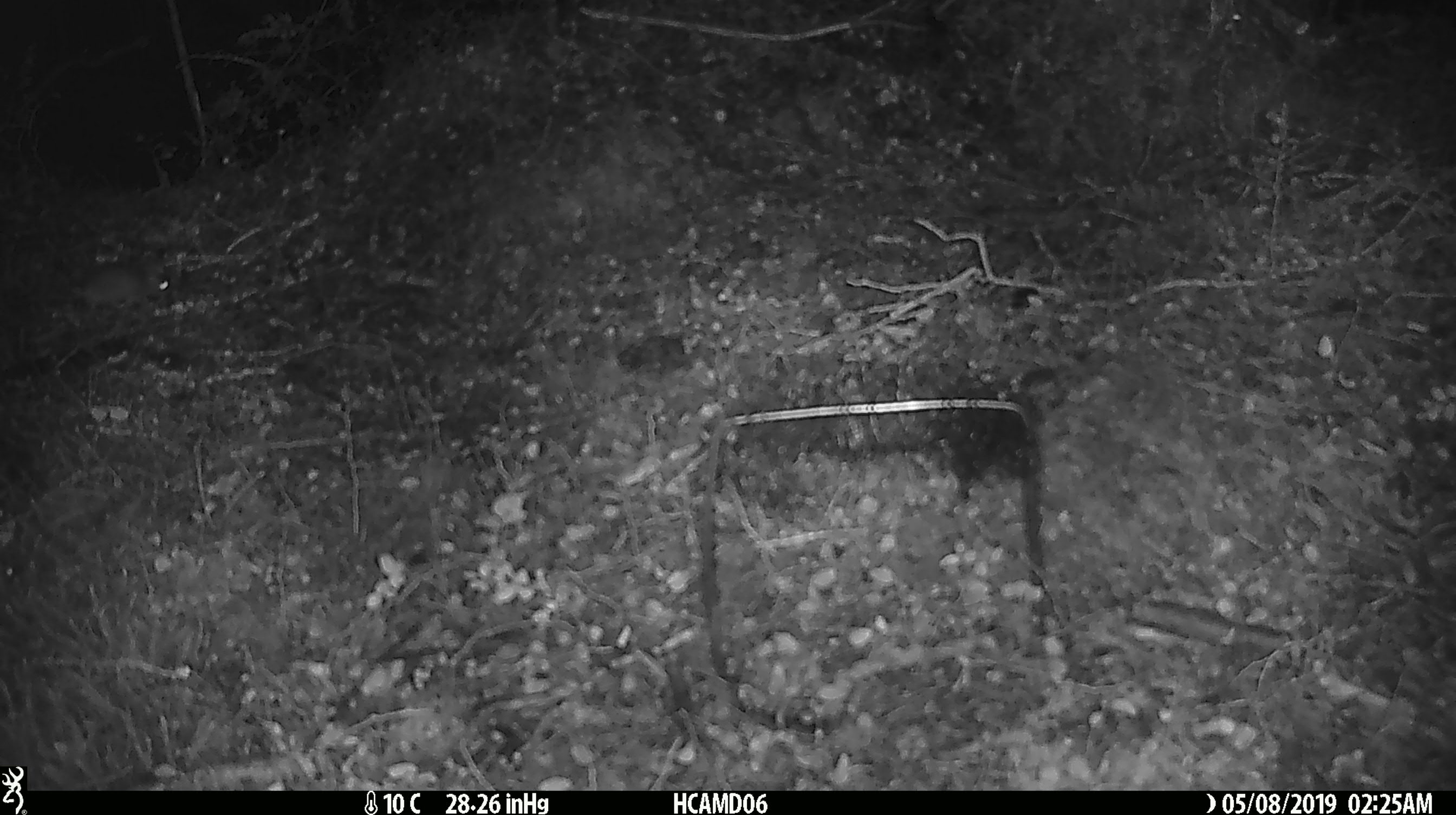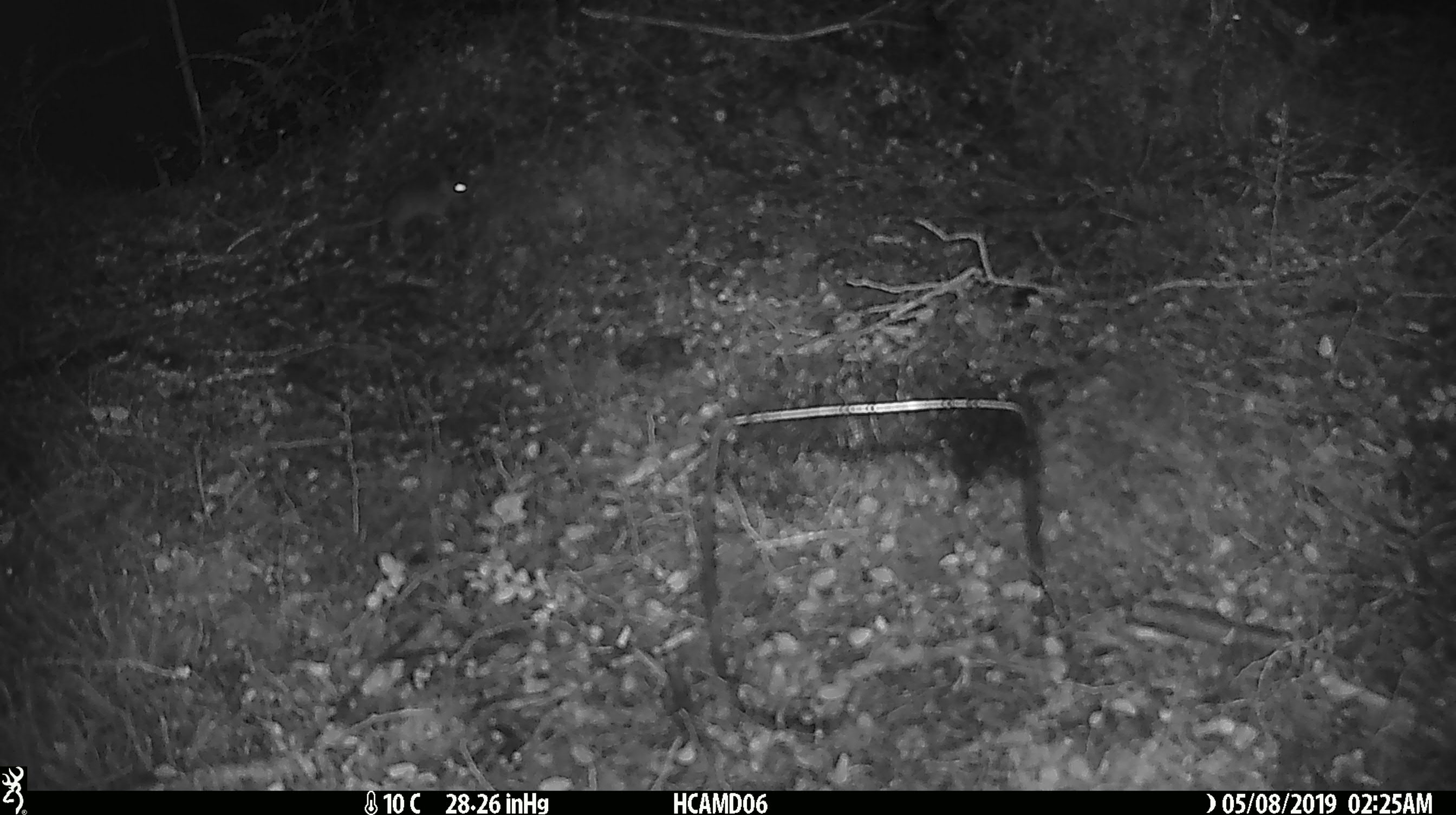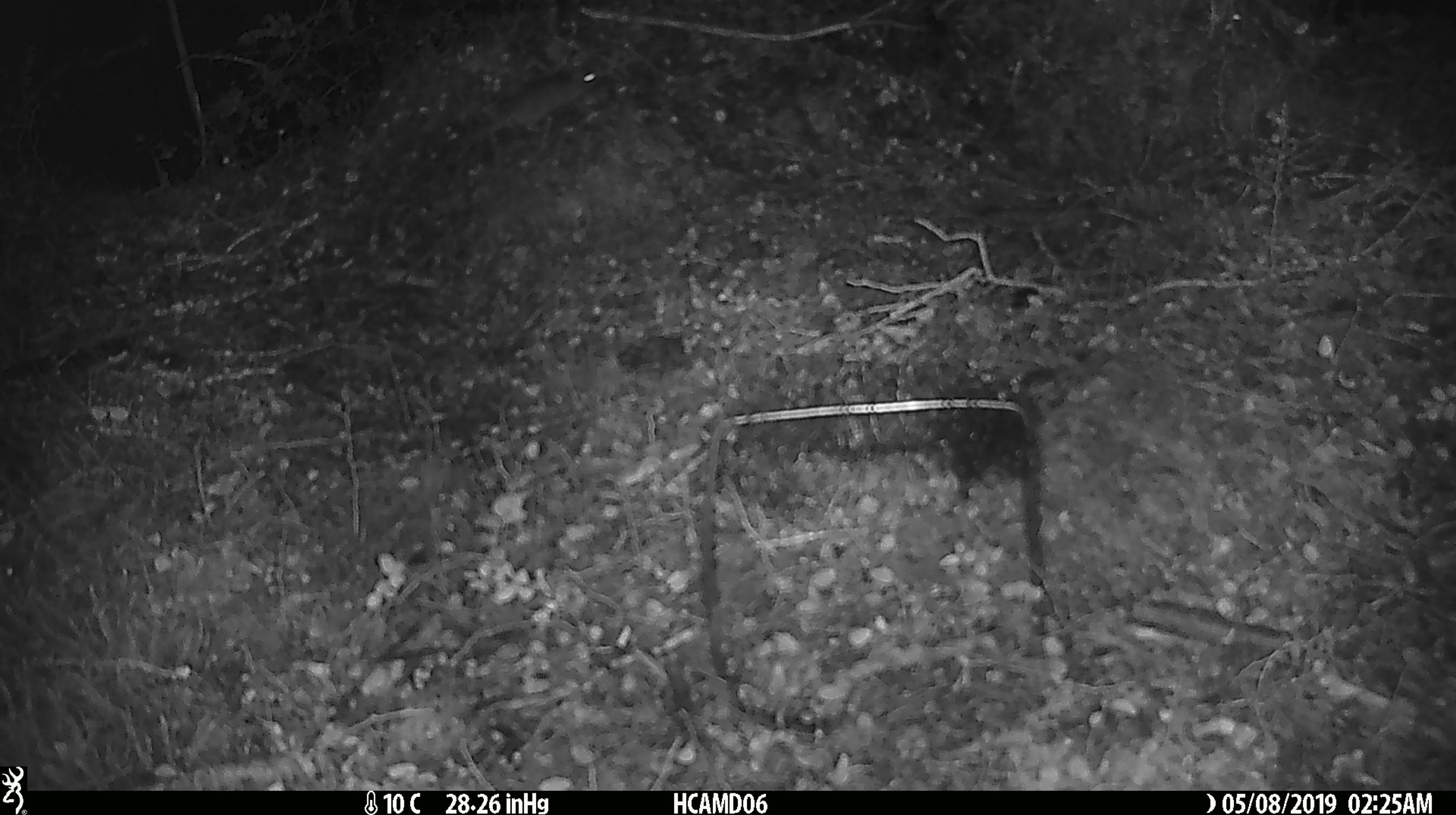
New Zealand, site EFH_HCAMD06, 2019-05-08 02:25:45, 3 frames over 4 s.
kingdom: Animalia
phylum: Chordata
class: Mammalia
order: Rodentia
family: Muridae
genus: Mus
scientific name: Mus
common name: mouse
Mouse (Mus).